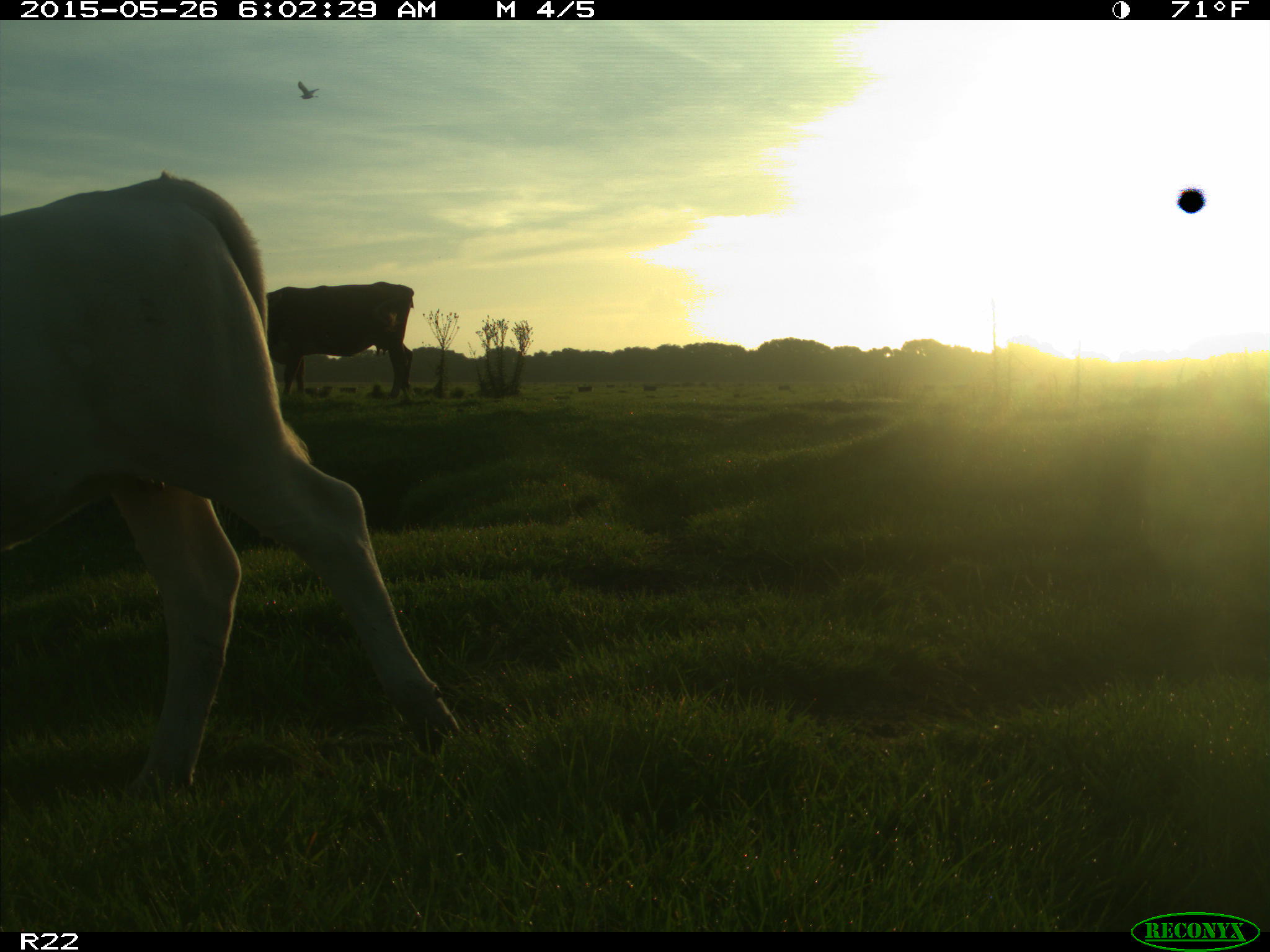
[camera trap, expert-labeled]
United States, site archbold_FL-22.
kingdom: Animalia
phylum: Chordata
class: Mammalia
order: Artiodactyla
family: Bovidae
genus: Bos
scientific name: Bos taurus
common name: domestic cow